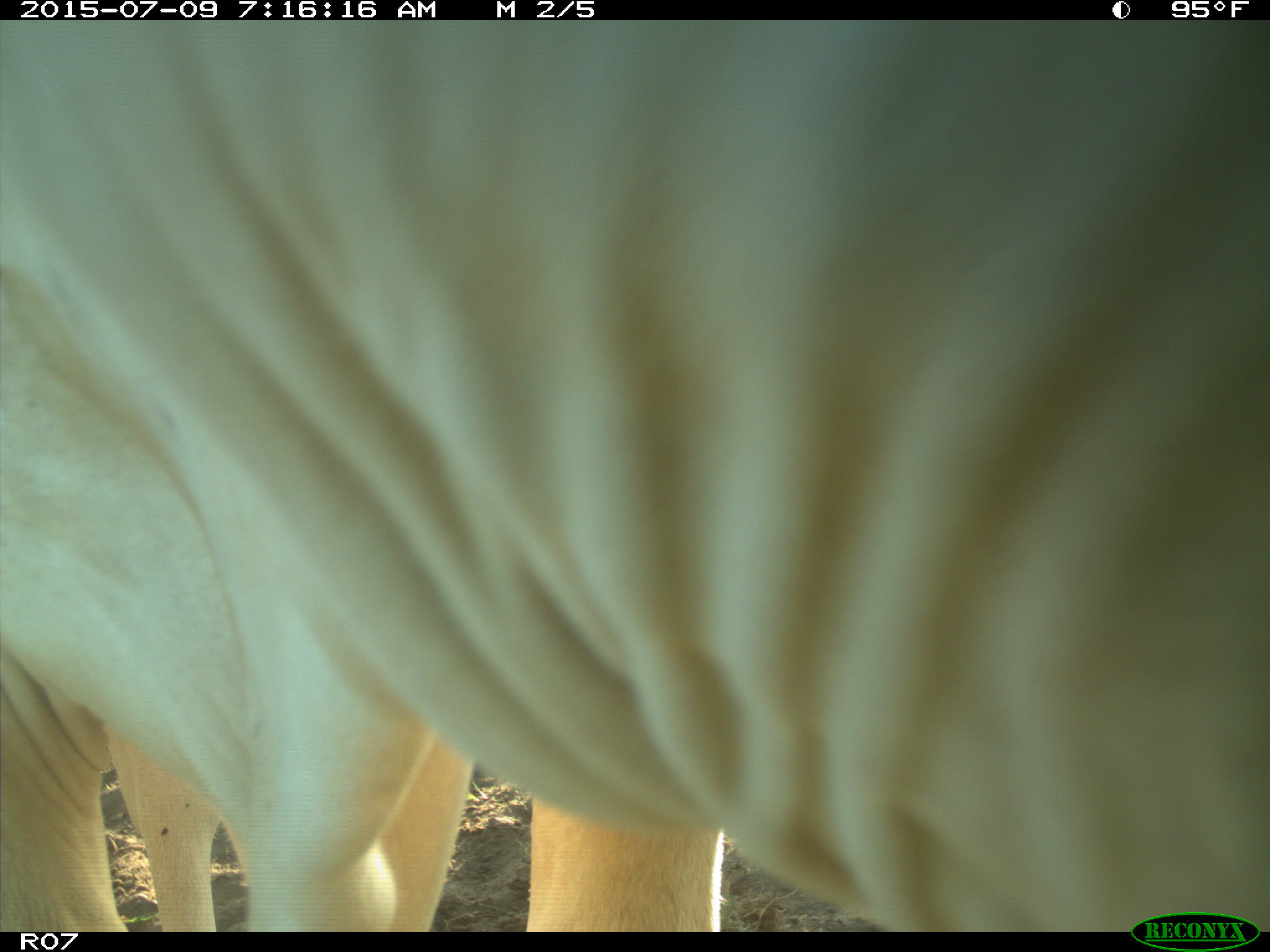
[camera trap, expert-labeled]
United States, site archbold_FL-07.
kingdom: Animalia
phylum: Chordata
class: Mammalia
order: Artiodactyla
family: Bovidae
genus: Bos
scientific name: Bos taurus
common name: domestic cow